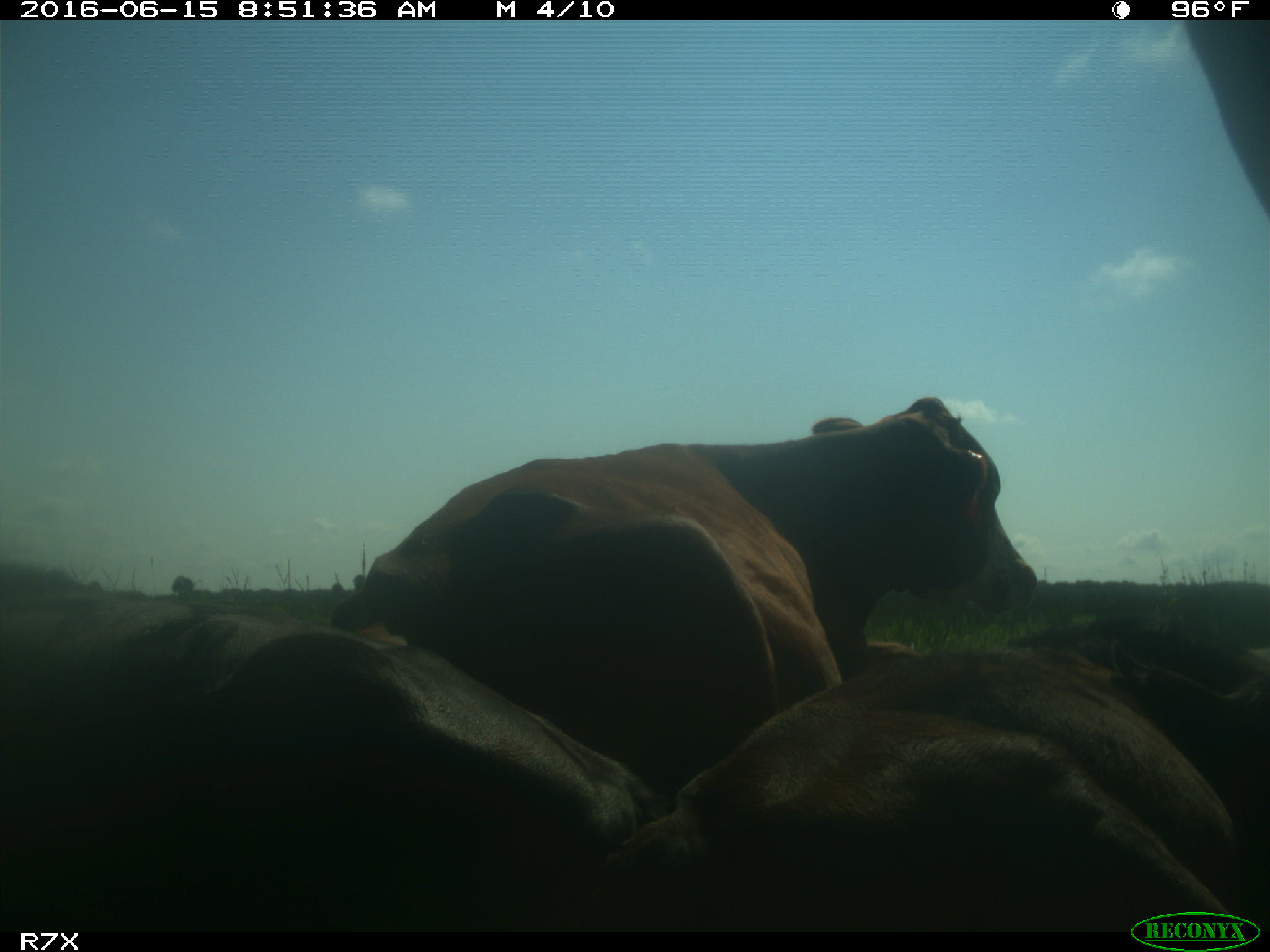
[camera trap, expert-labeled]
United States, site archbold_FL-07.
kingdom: Animalia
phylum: Chordata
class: Mammalia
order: Artiodactyla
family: Bovidae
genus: Bos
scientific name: Bos taurus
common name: domestic cow